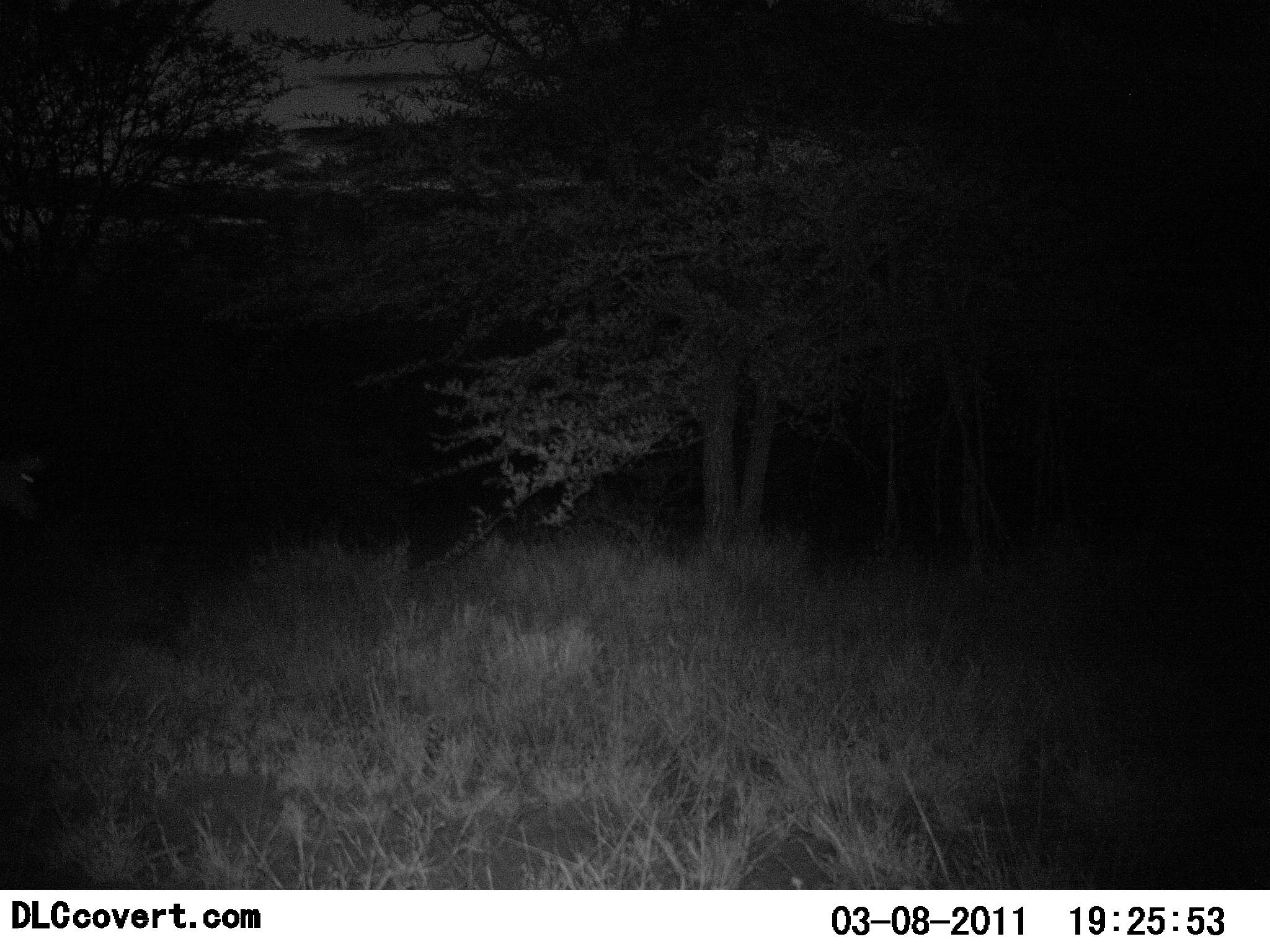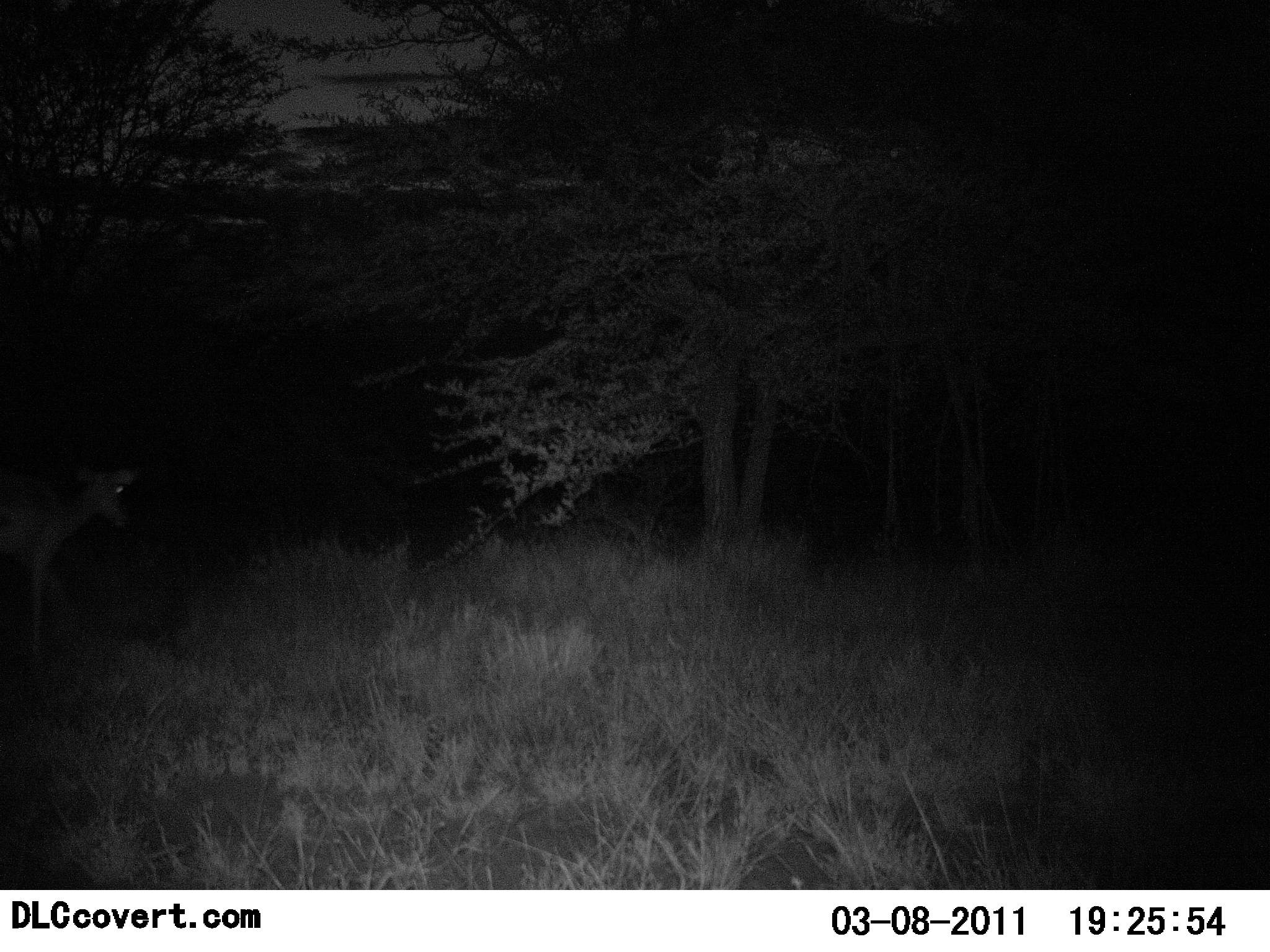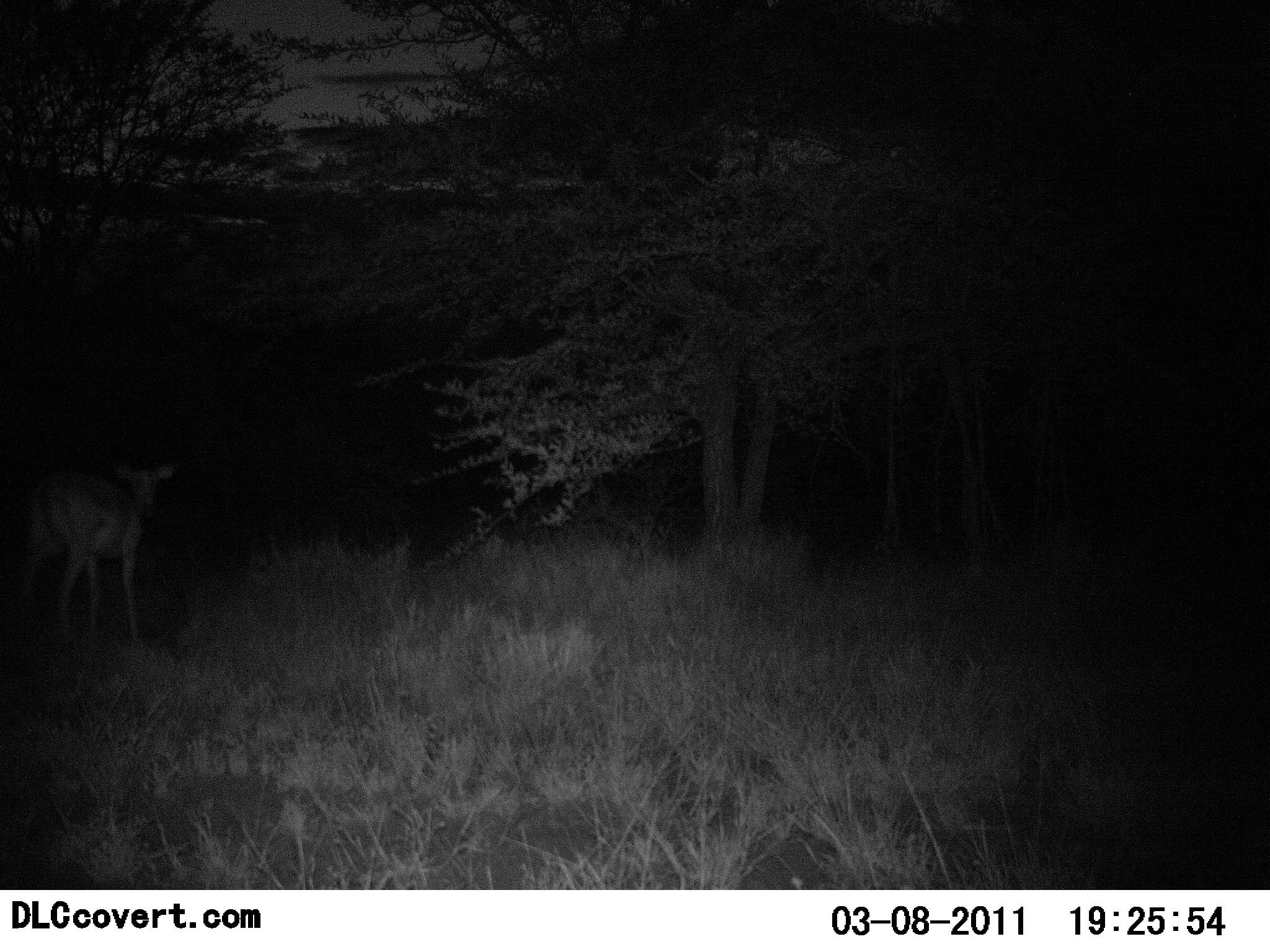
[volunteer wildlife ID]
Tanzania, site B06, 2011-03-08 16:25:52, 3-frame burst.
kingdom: Animalia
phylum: Chordata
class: Mammalia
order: Artiodactyla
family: Bovidae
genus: Nanger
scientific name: Nanger granti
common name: grant's gazelle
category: gazellegrants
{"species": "gazellegrants (grant's gazelle) (Nanger granti)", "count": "1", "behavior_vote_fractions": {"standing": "0%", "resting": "0%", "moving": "100%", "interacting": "0%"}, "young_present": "0%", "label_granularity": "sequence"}